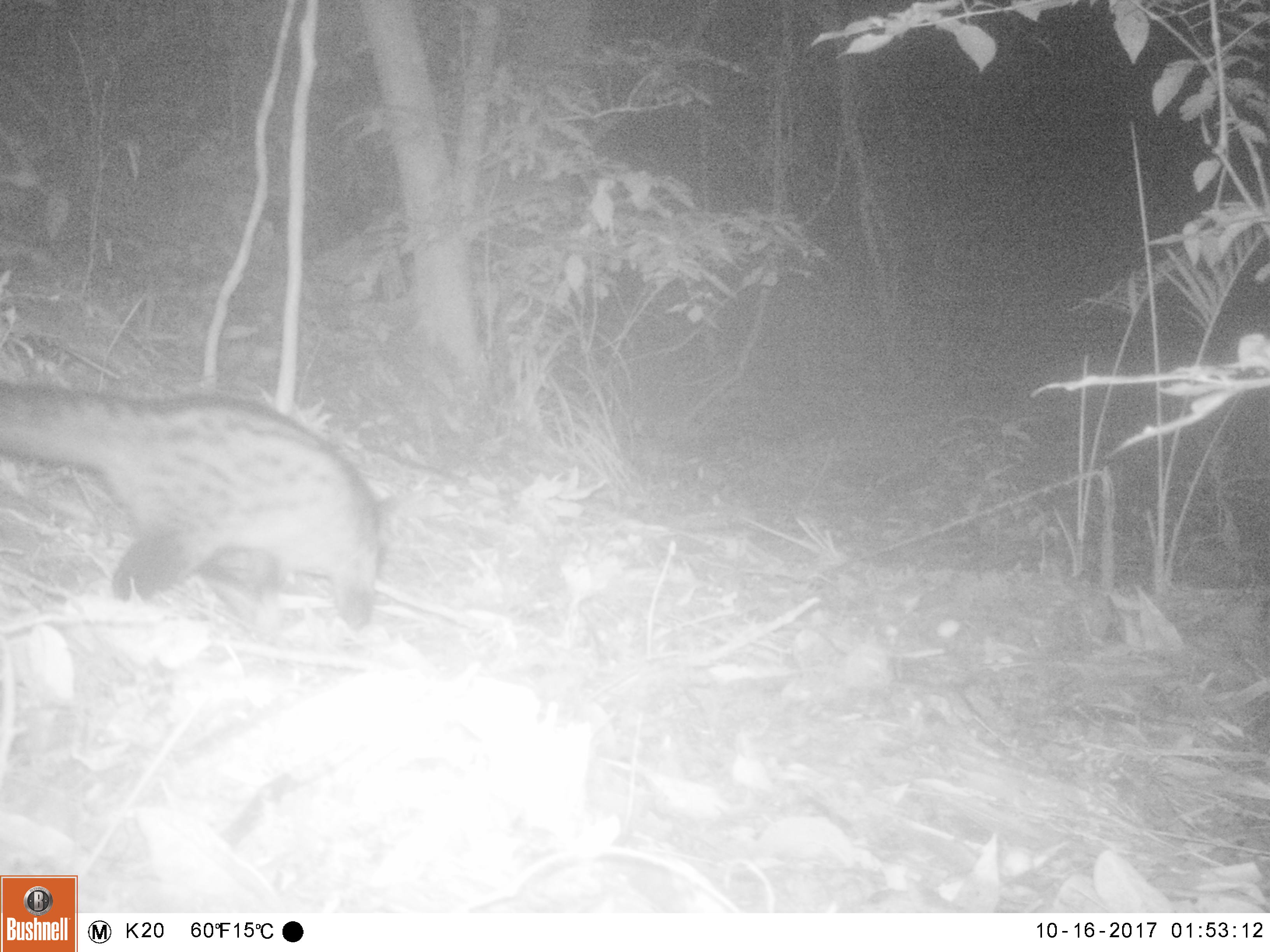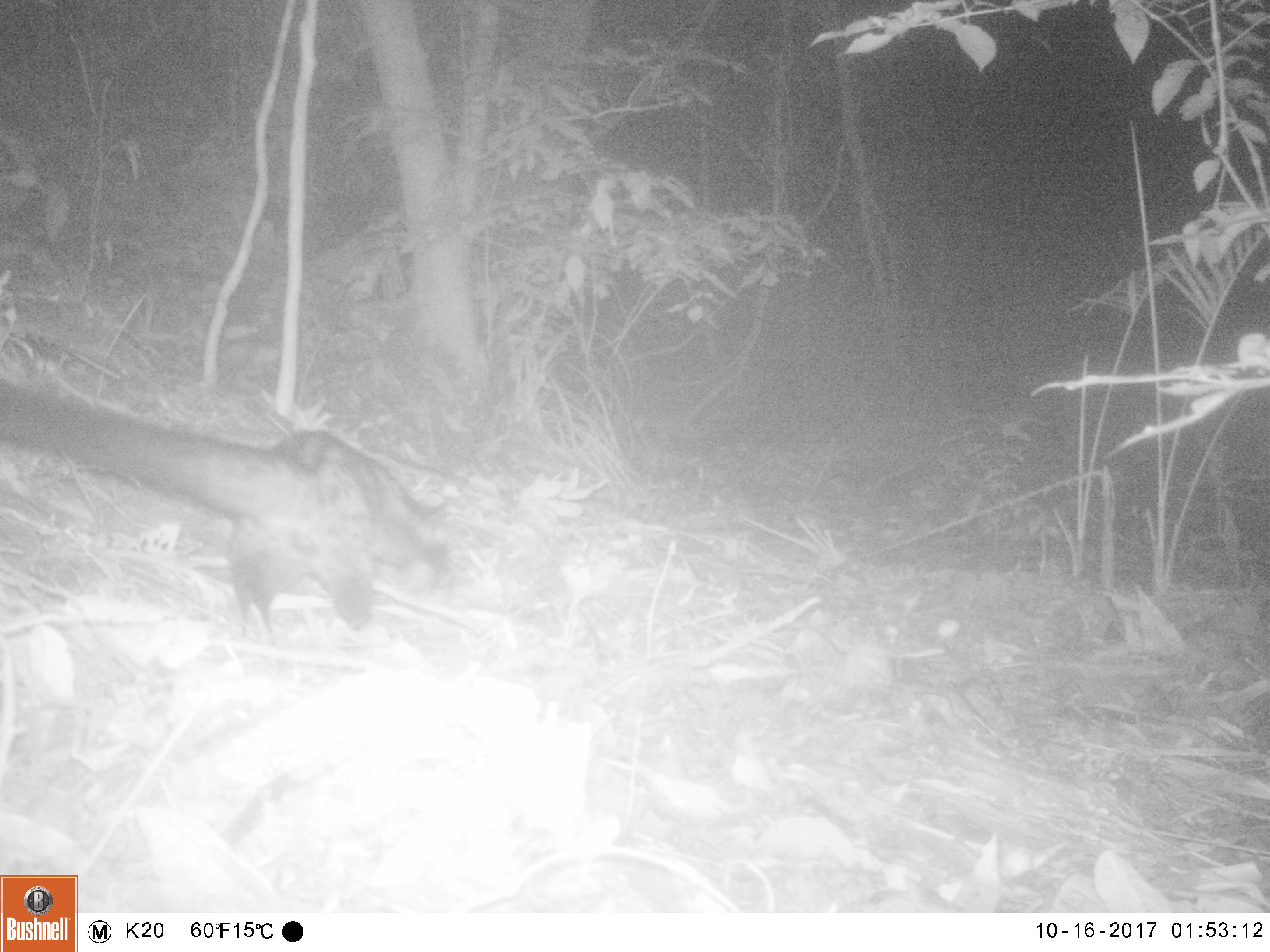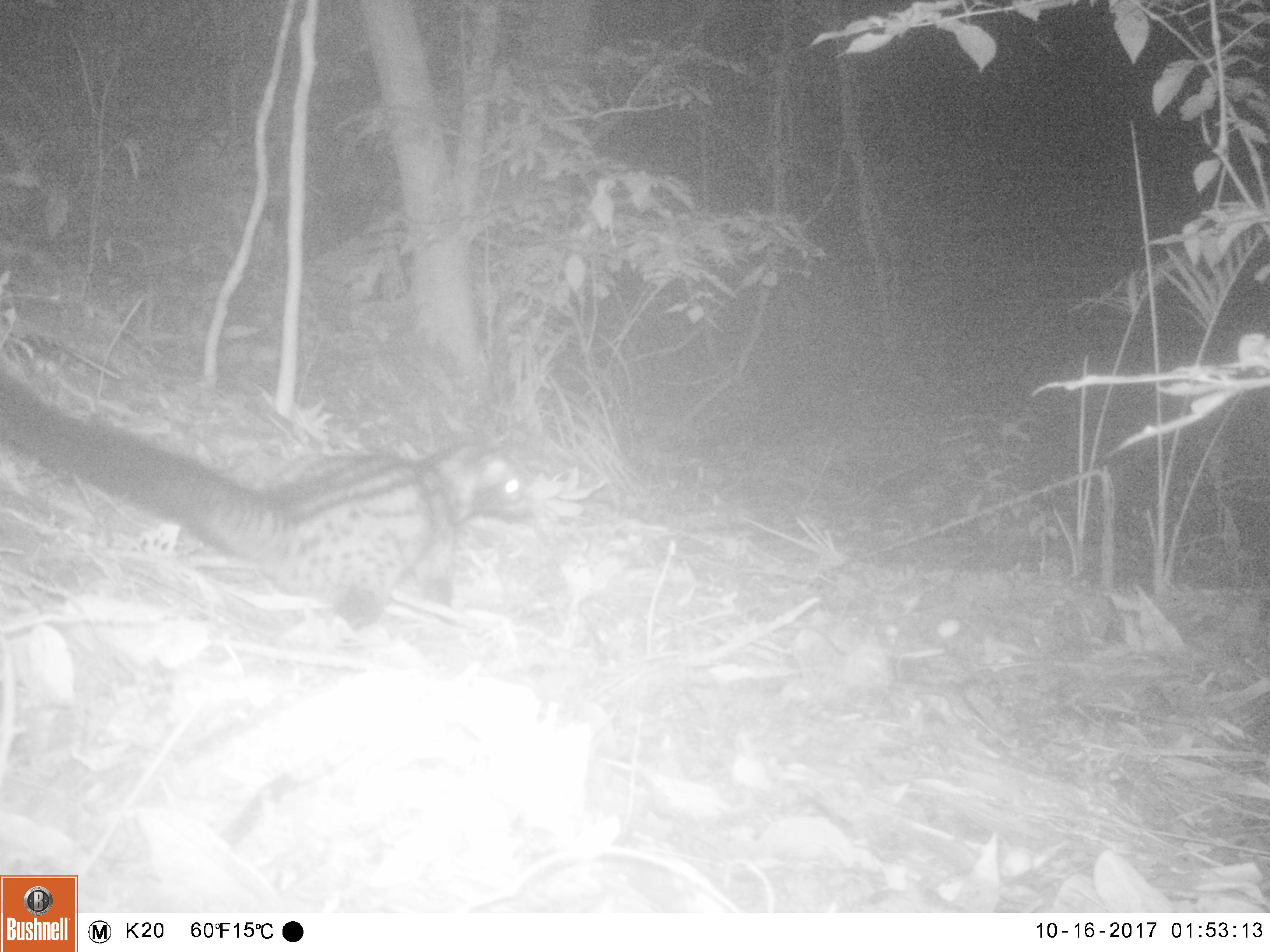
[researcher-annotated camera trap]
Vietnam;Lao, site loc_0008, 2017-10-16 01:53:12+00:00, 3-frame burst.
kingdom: Animalia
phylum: Chordata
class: Mammalia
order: Carnivora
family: Viverridae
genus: Paradoxurus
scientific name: Paradoxurus hermaphroditus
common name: common palm civet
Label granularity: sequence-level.